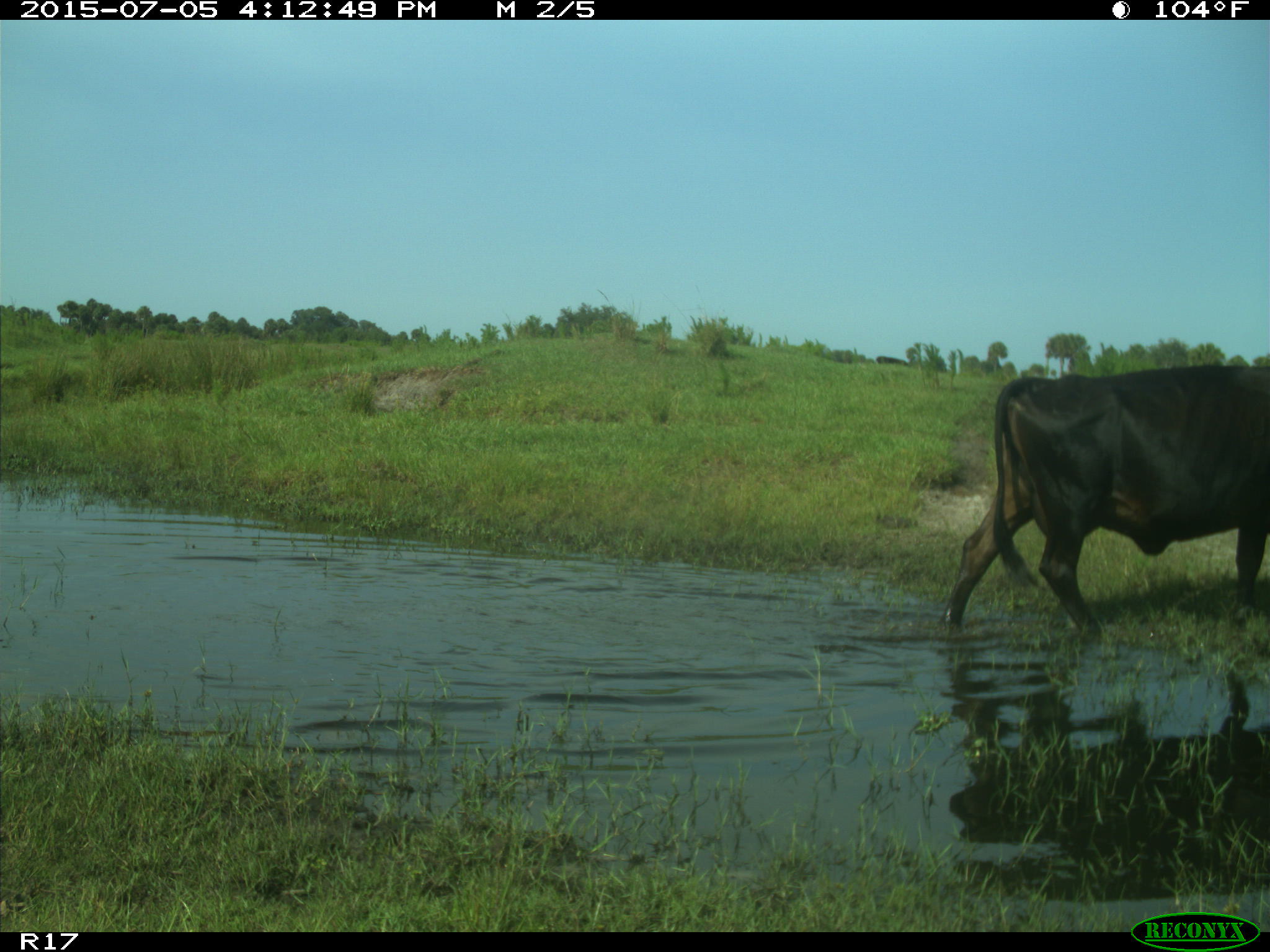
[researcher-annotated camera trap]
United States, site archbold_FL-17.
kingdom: Animalia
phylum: Chordata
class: Mammalia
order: Artiodactyla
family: Bovidae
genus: Bos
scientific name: Bos taurus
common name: domestic cow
Bos taurus (domestic cow).